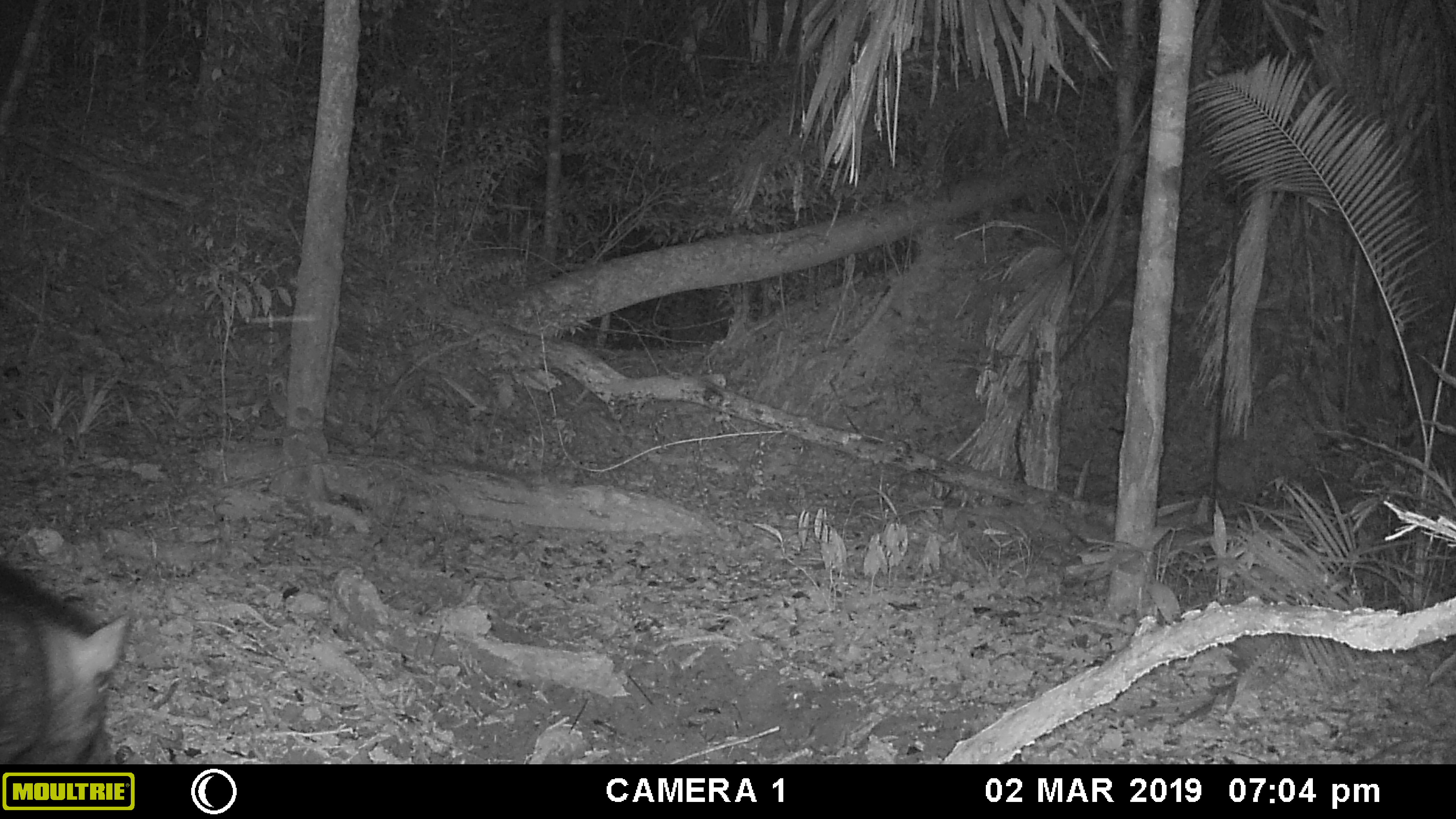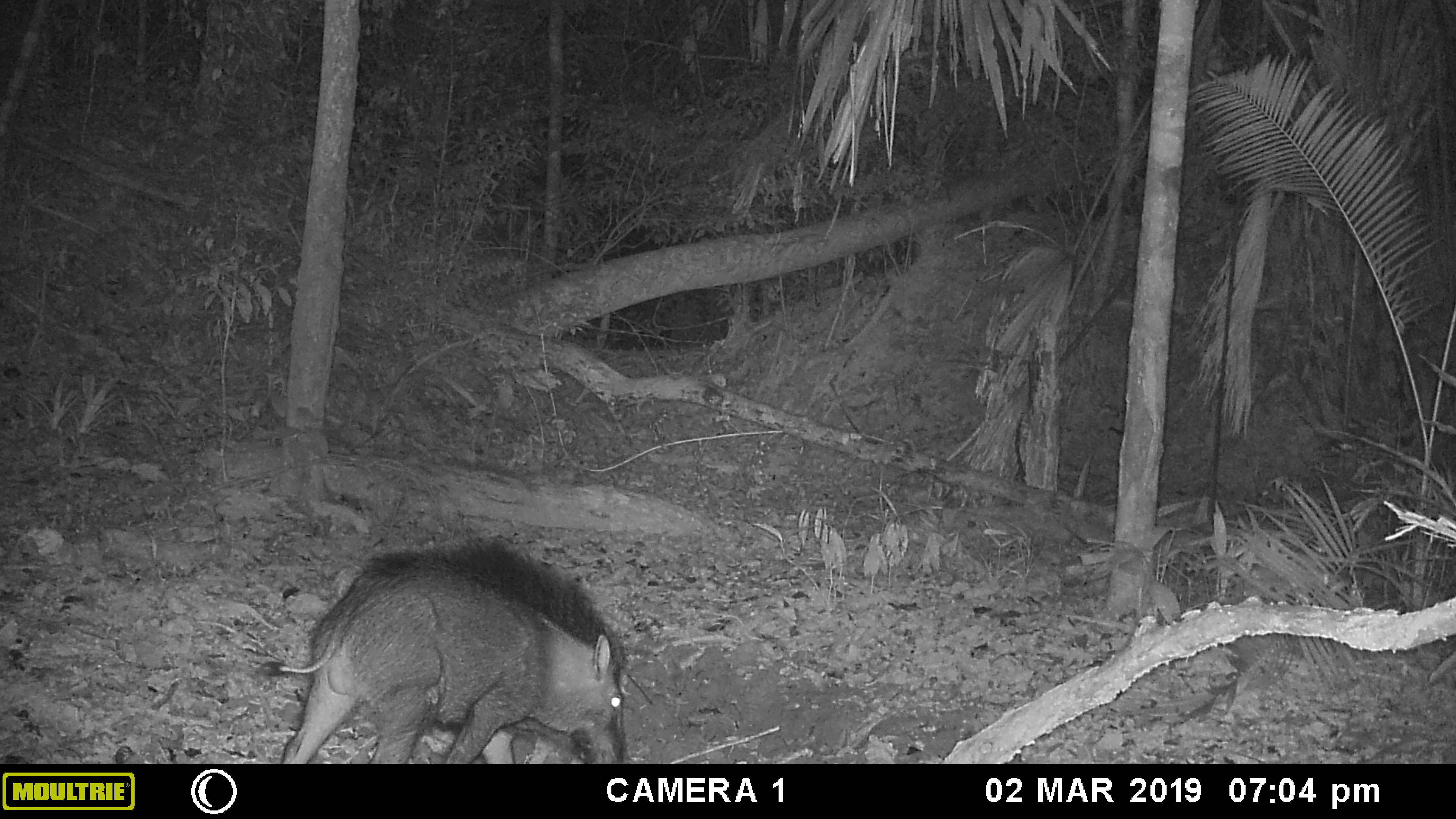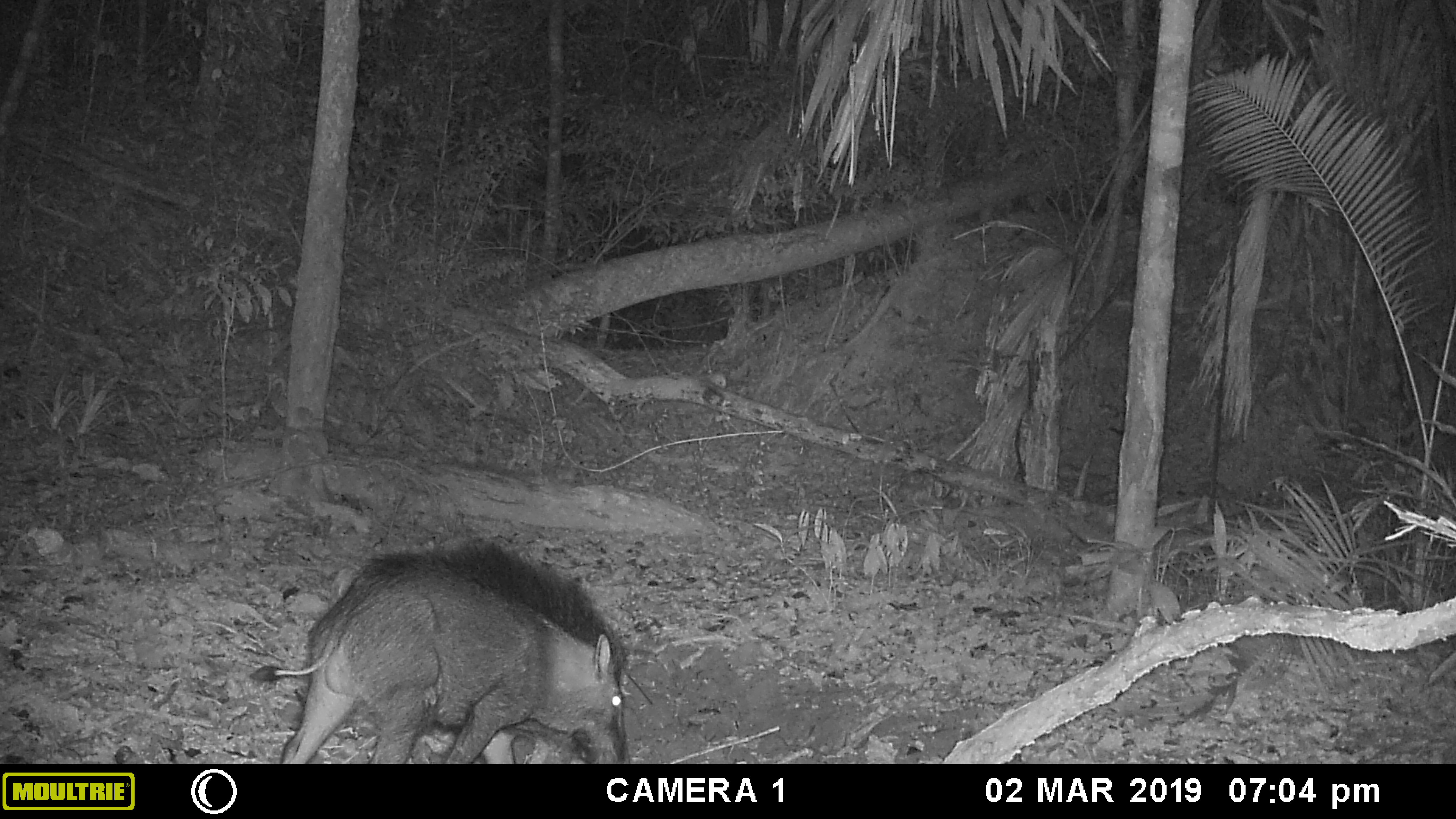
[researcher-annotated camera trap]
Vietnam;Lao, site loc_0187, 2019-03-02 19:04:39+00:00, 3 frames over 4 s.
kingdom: Animalia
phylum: Chordata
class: Mammalia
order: Artiodactyla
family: Suidae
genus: Sus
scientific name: Sus scrofa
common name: eurasian wild pig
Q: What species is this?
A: Eurasian wild pig (Sus scrofa).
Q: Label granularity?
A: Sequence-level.